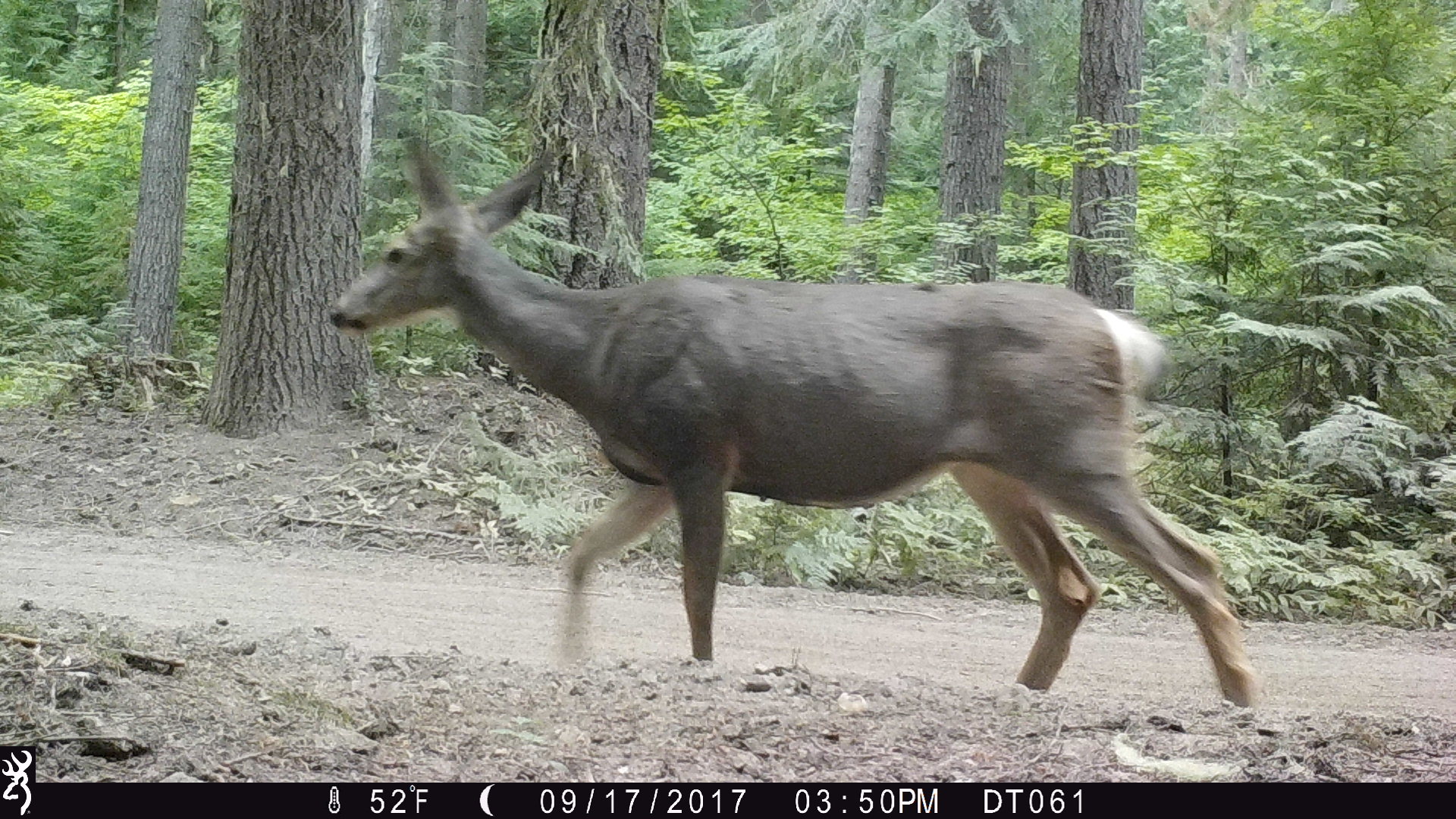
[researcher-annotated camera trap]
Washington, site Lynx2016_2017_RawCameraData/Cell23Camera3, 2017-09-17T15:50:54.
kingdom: Animalia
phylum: Chordata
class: Mammalia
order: Artiodactyla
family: Cervidae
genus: Odocoileus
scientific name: Odocoileus hemionus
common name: mule deer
Odocoileus hemionus (mule deer). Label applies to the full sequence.